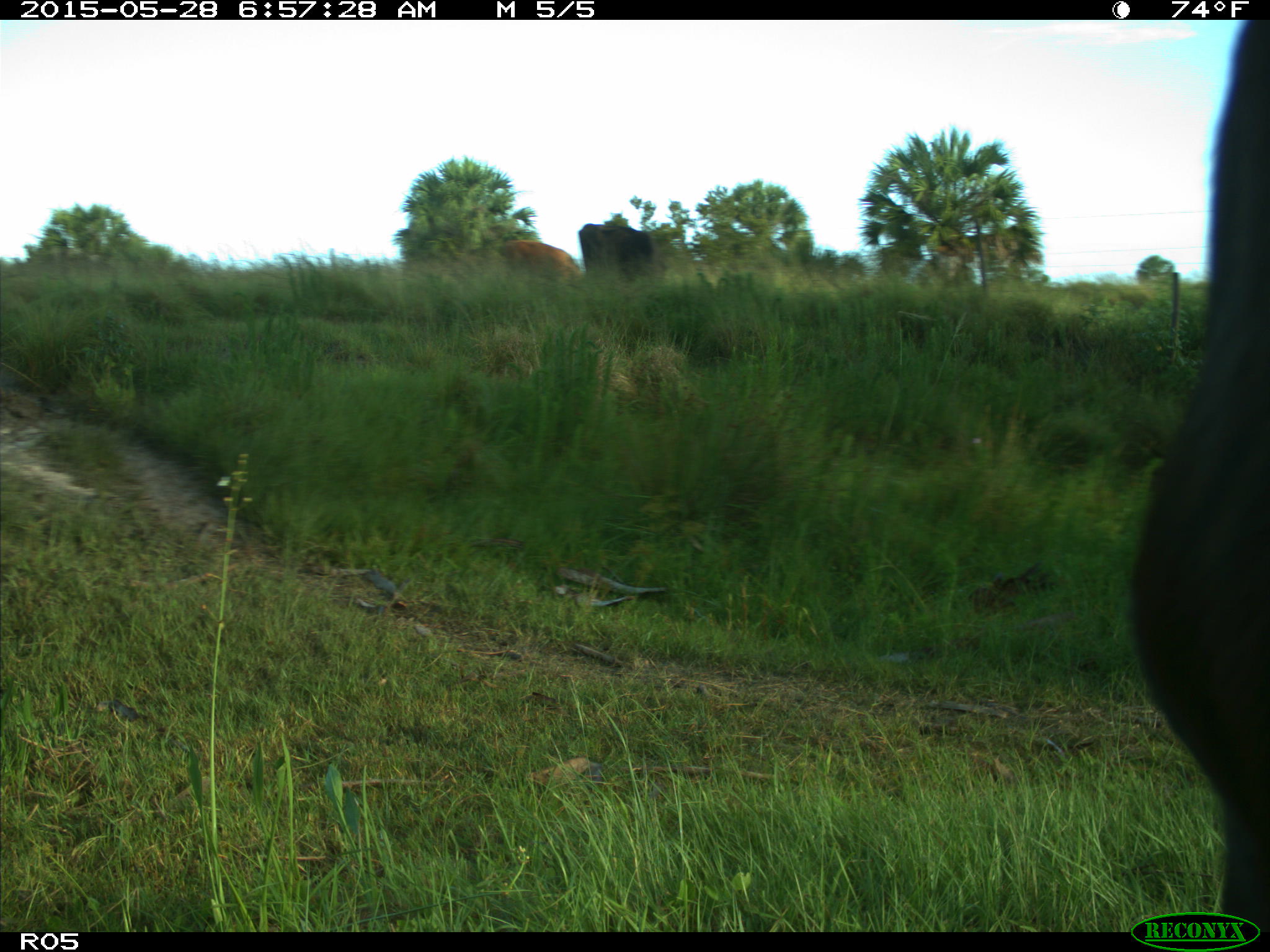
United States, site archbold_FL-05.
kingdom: Animalia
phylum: Chordata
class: Mammalia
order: Artiodactyla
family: Bovidae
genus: Bos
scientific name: Bos taurus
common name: domestic cow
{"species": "Bos taurus (domestic cow)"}